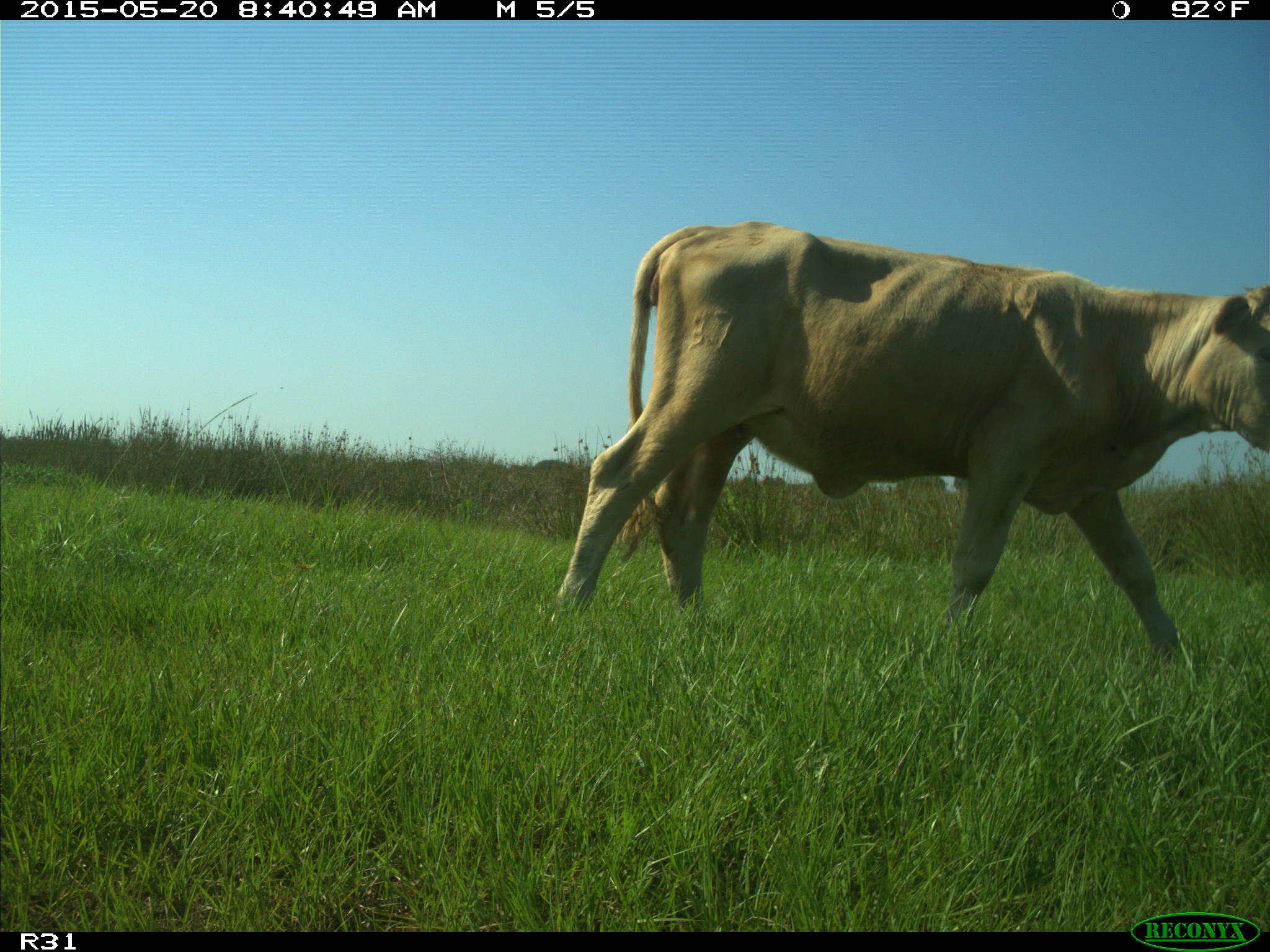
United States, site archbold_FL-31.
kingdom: Animalia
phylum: Chordata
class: Mammalia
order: Artiodactyla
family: Bovidae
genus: Bos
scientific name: Bos taurus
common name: domestic cow